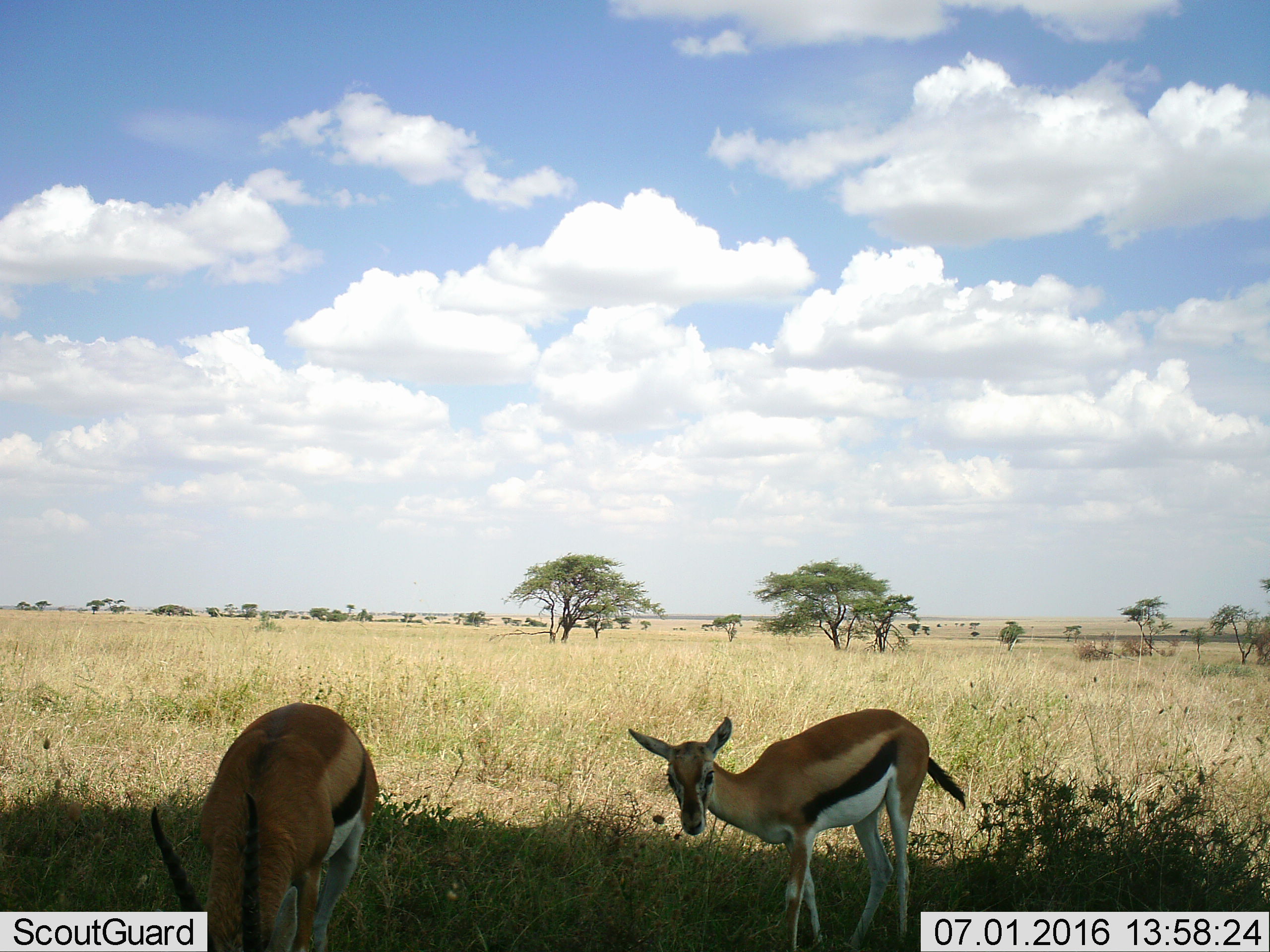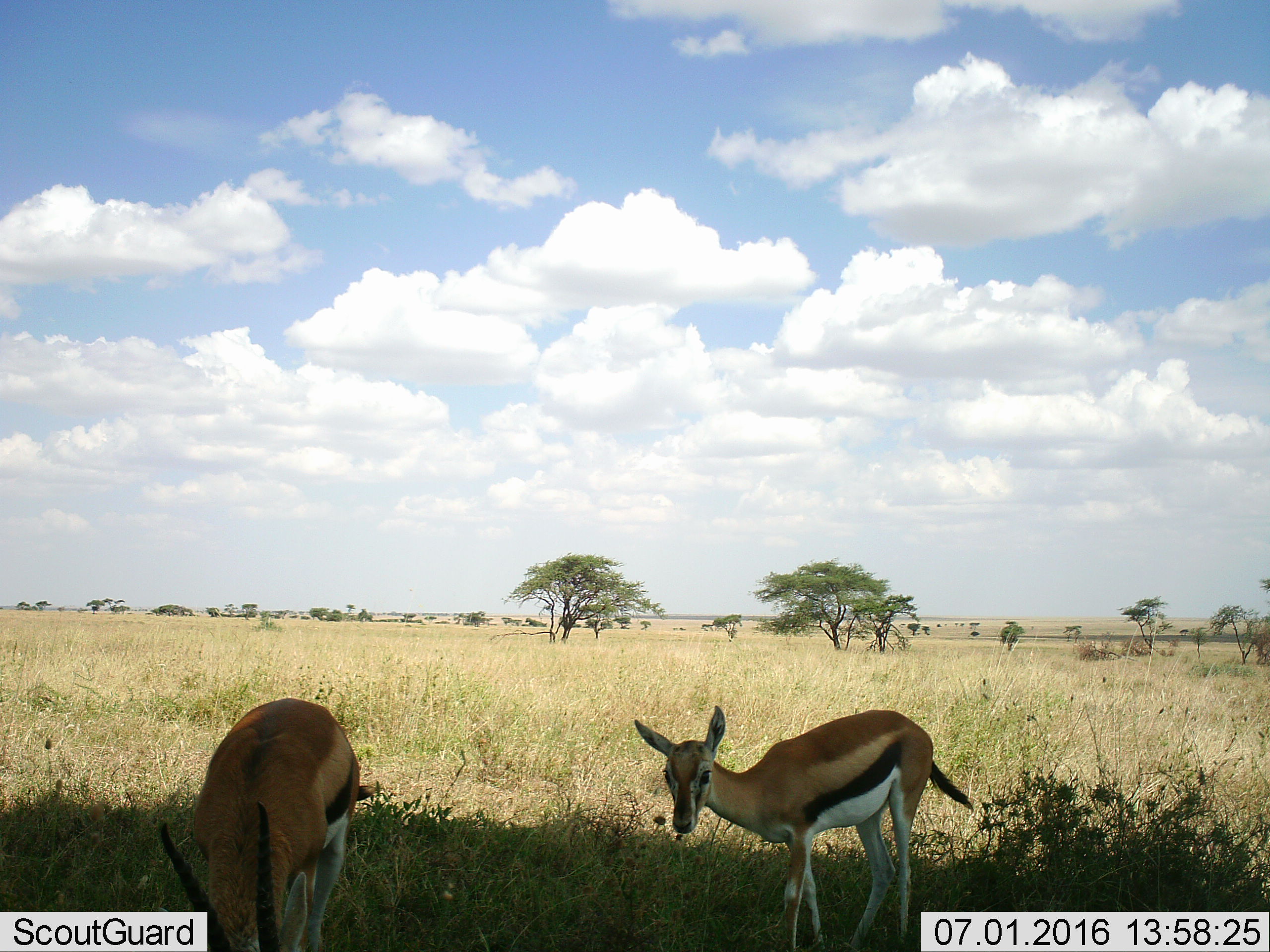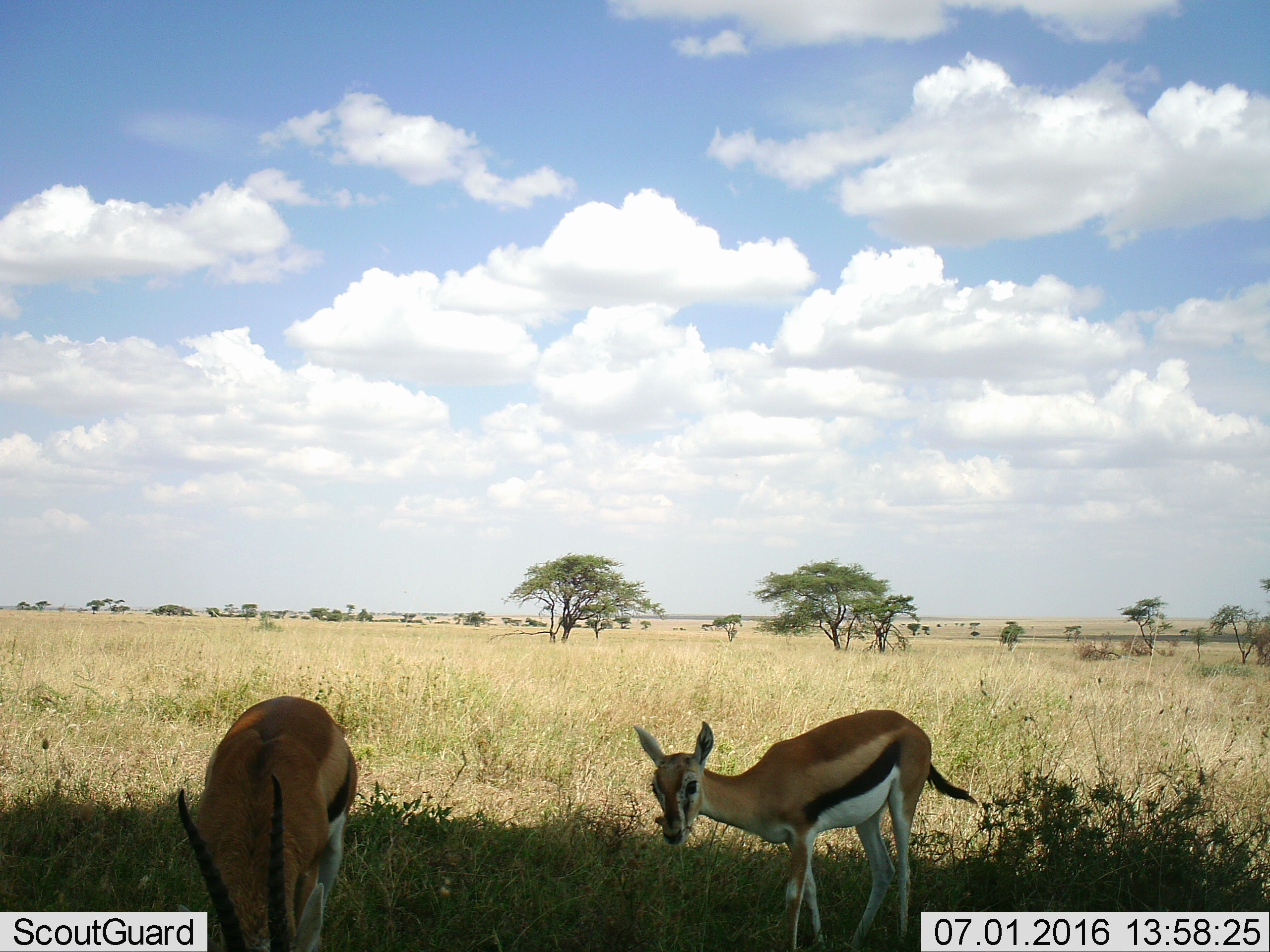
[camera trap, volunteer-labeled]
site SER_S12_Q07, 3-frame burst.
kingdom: Animalia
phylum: Chordata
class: Mammalia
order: Artiodactyla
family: Bovidae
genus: Eudorcas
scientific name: Eudorcas thomsonii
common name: thomson's gazelle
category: gazellethomsons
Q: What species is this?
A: Gazellethomsons (thomson's gazelle) (Eudorcas thomsonii).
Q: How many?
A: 2.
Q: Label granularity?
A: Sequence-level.